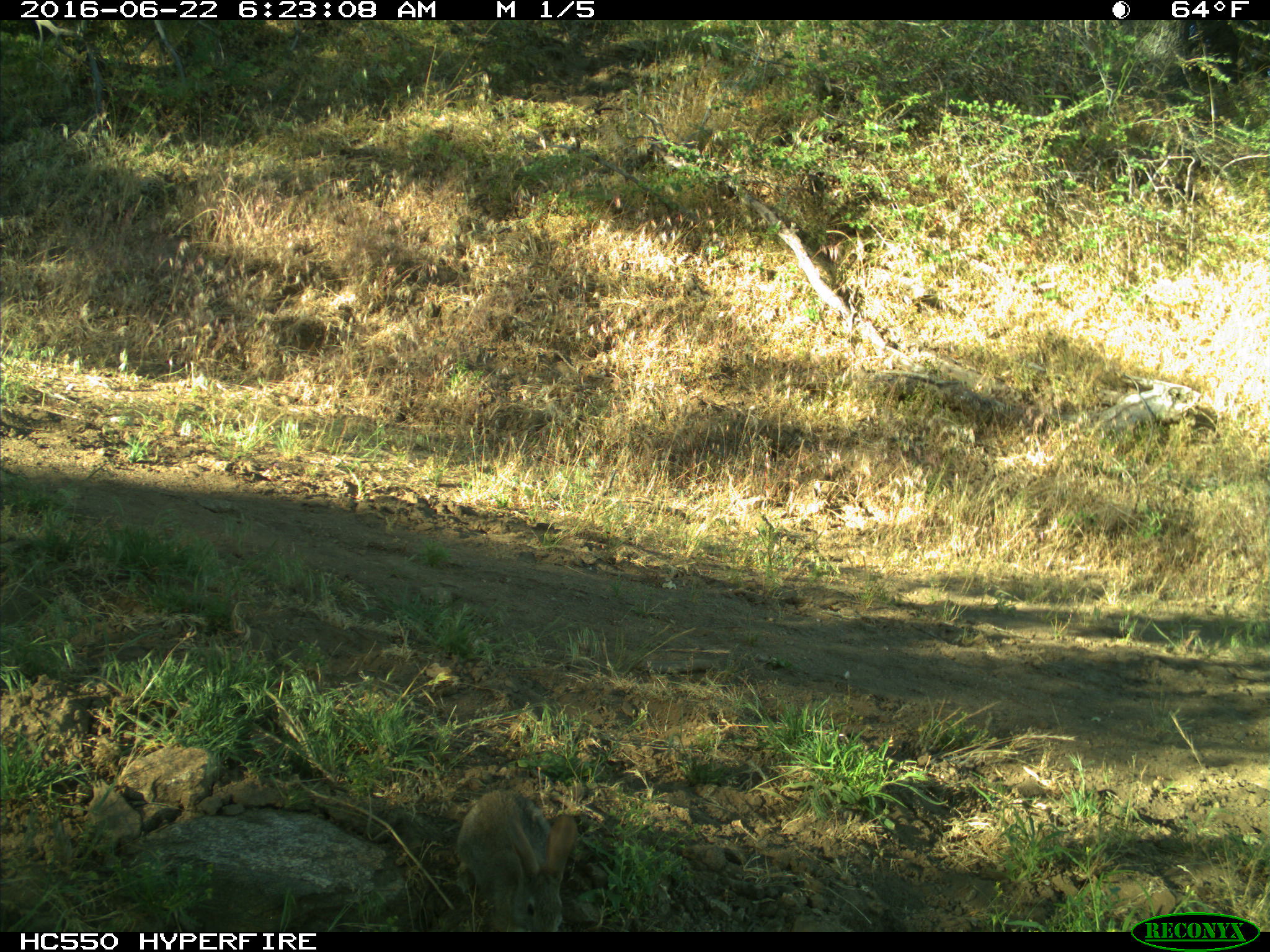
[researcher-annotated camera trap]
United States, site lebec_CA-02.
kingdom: Animalia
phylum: Chordata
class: Mammalia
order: Lagomorpha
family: Leporidae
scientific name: Leporidae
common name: rabbits and hares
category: unidentified rabbit